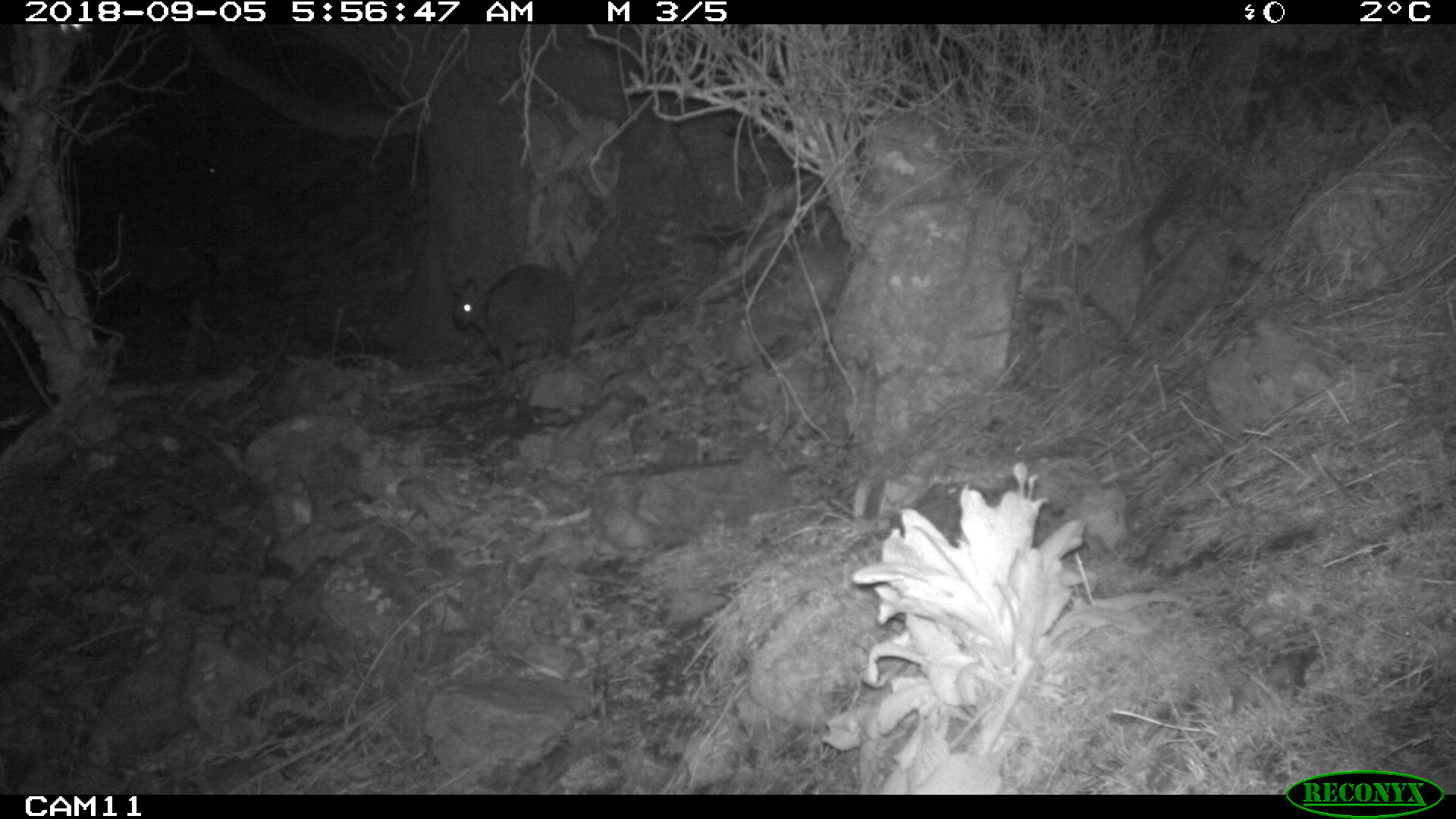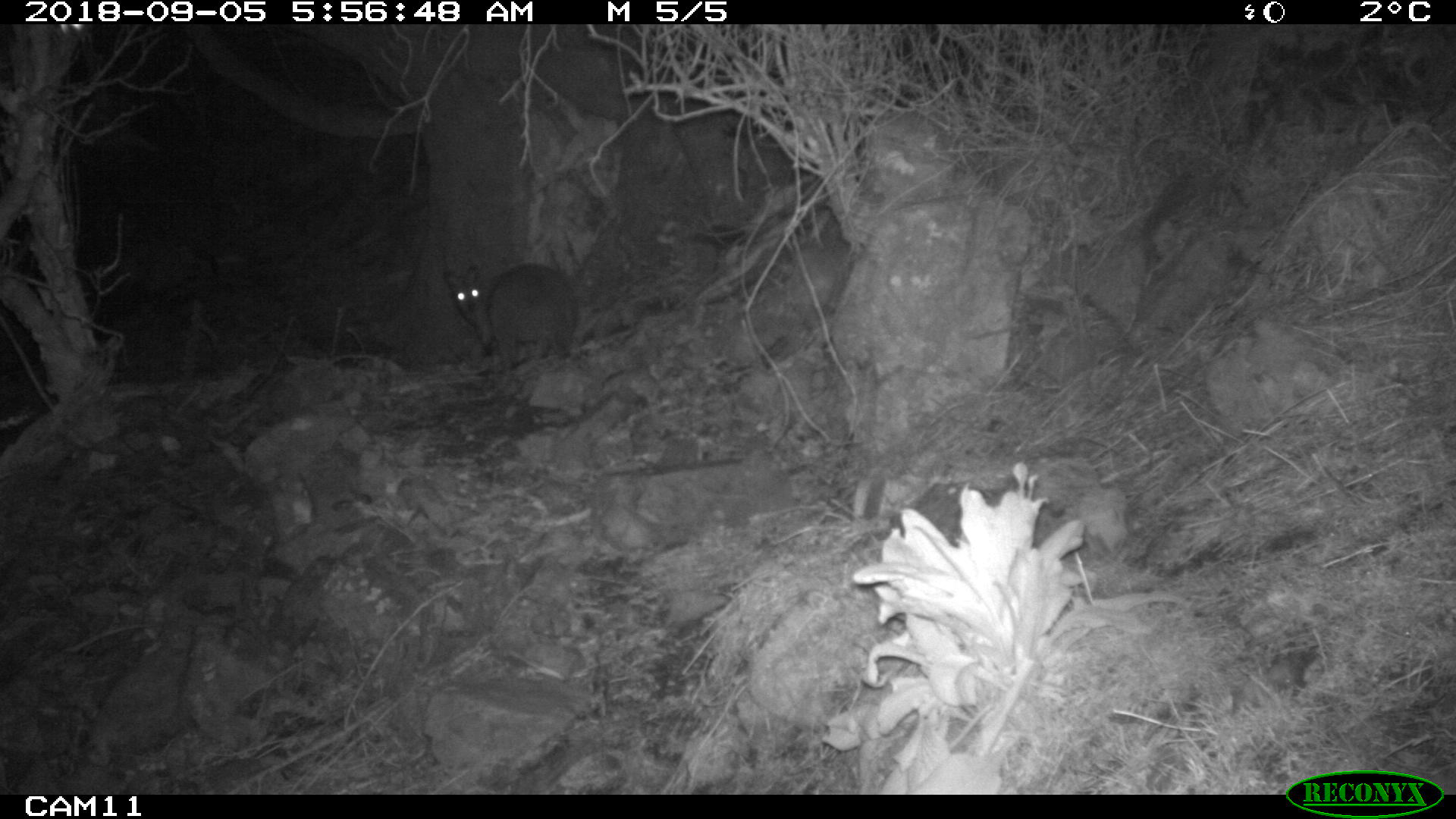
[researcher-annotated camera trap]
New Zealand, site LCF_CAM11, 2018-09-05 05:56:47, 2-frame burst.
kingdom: Animalia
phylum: Chordata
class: Mammalia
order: Diprotodontia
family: Macropodidae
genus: Notamacropus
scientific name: Notamacropus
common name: wallaby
Wallaby (Notamacropus).